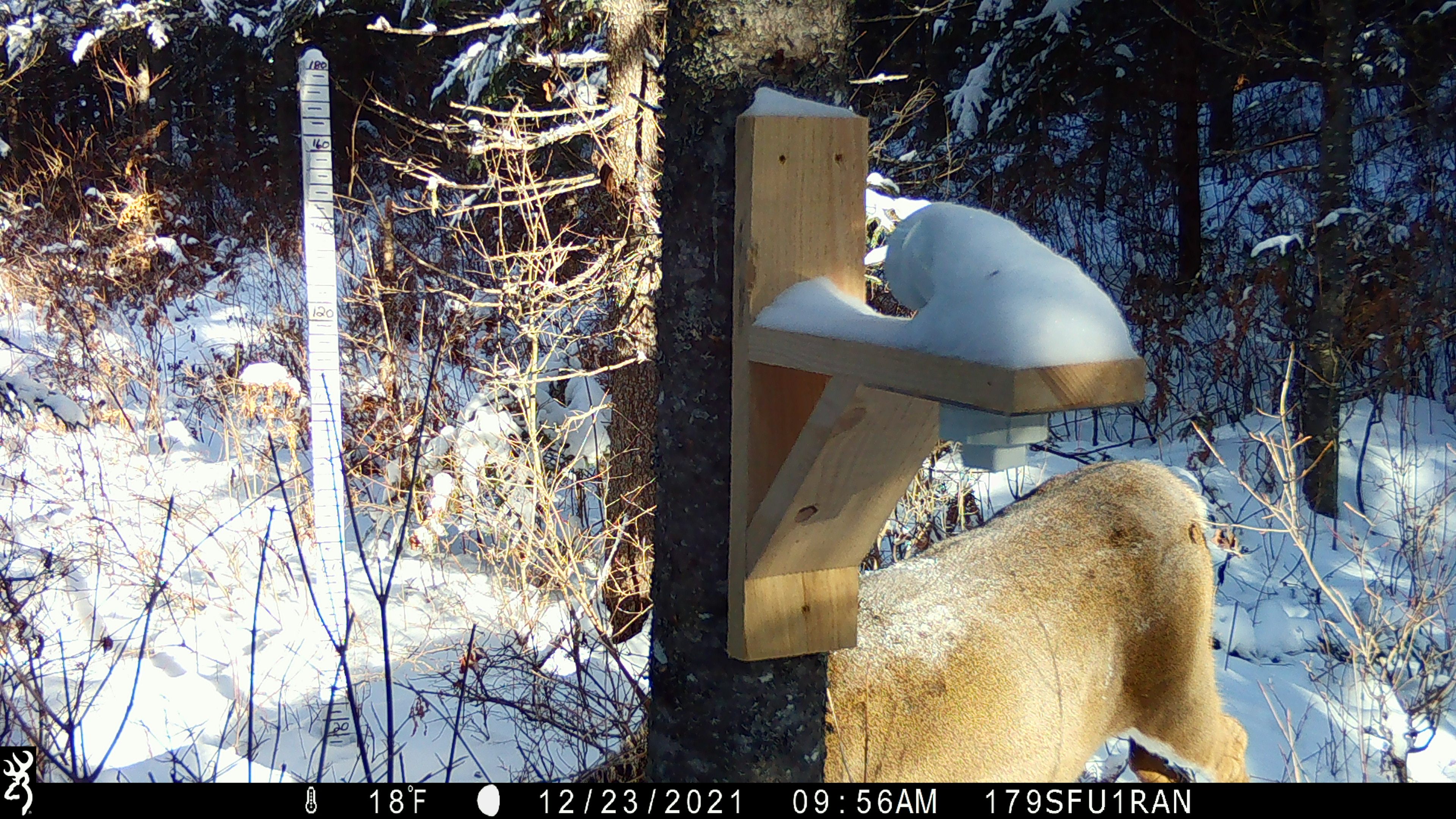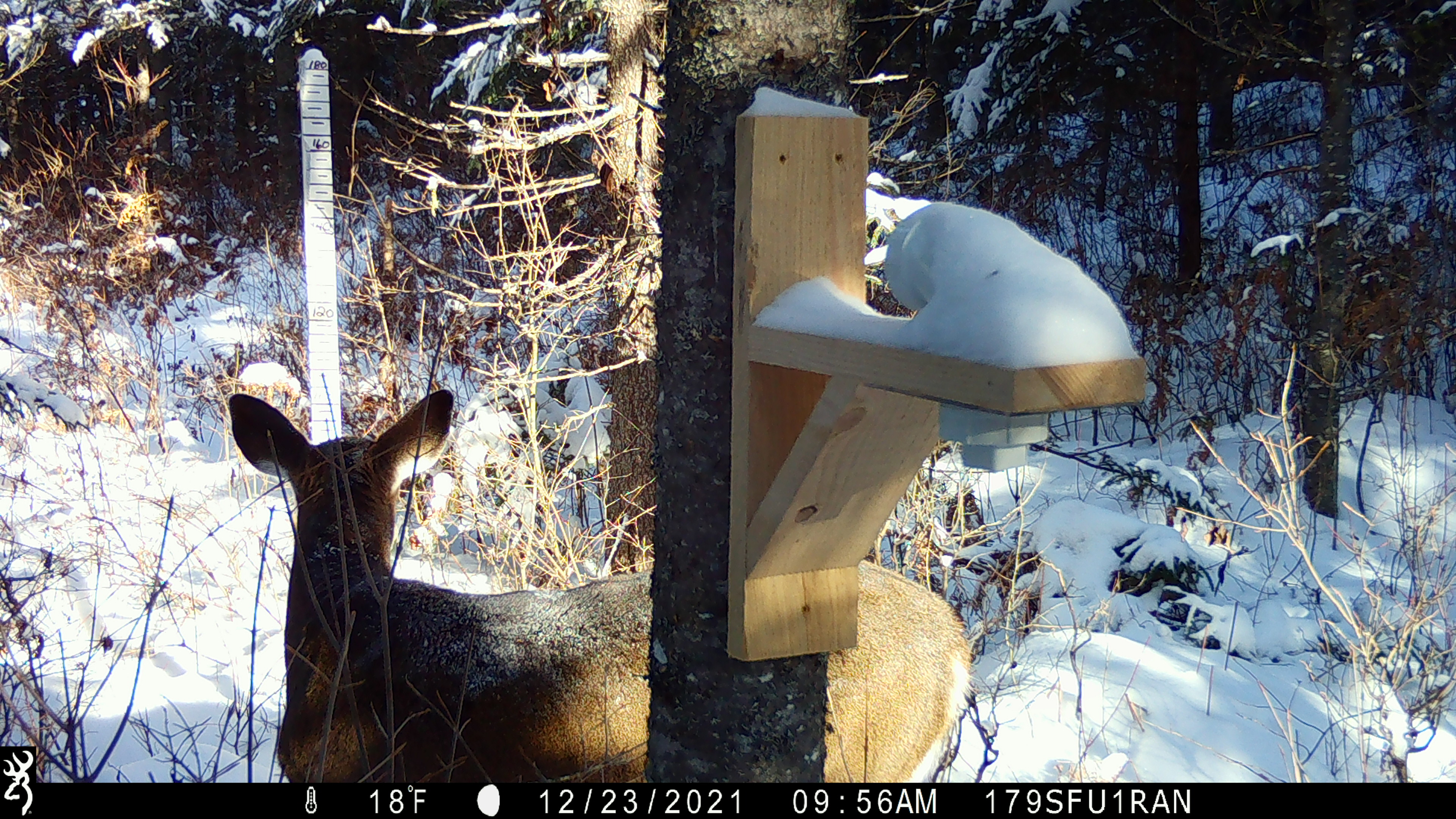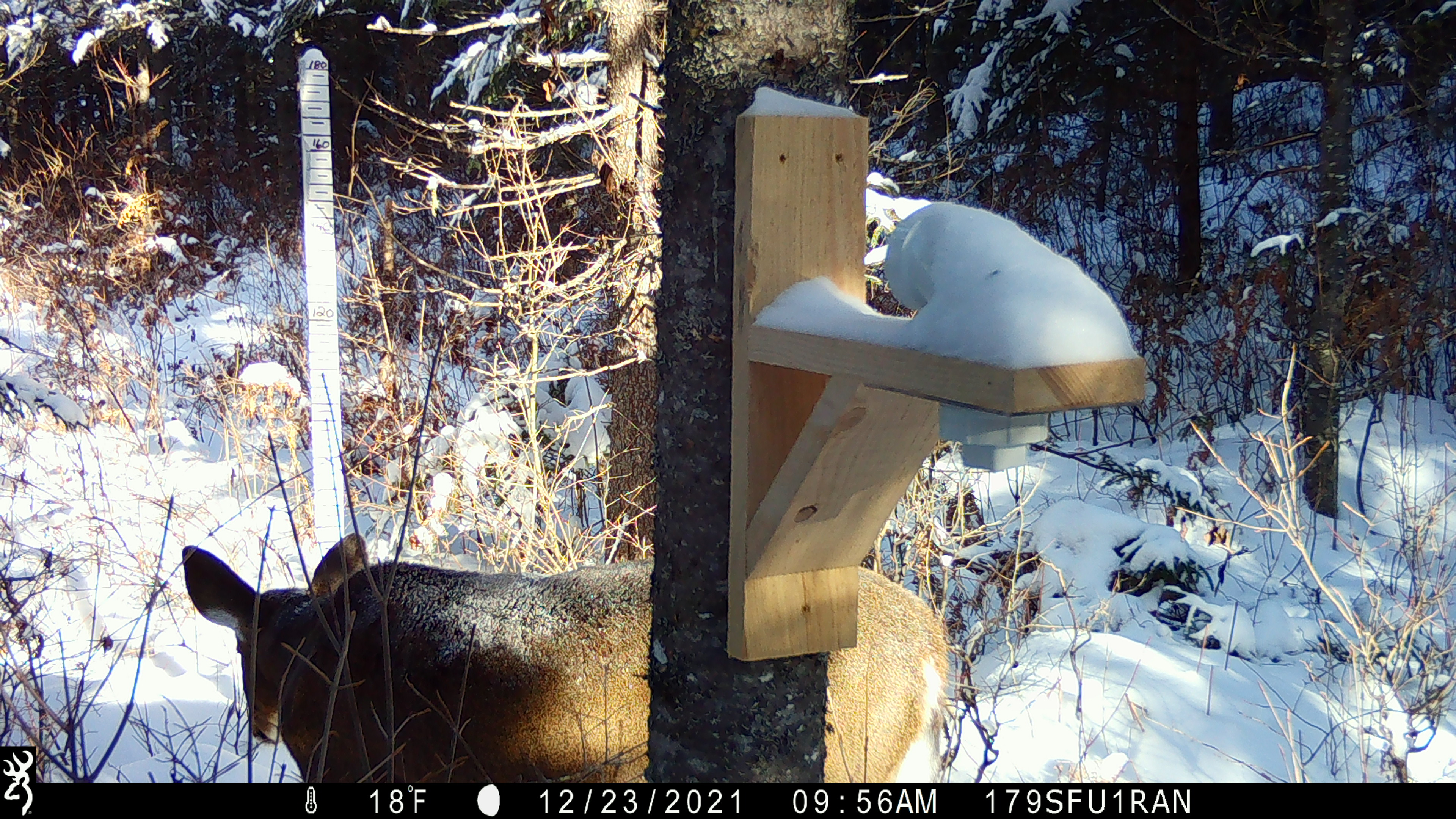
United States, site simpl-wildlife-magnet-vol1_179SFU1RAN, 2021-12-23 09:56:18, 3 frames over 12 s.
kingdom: Animalia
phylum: Chordata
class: Mammalia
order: Artiodactyla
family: Cervidae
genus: Odocoileus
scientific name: Odocoileus virginianus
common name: white-tailed deer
White-tailed deer (Odocoileus virginianus).